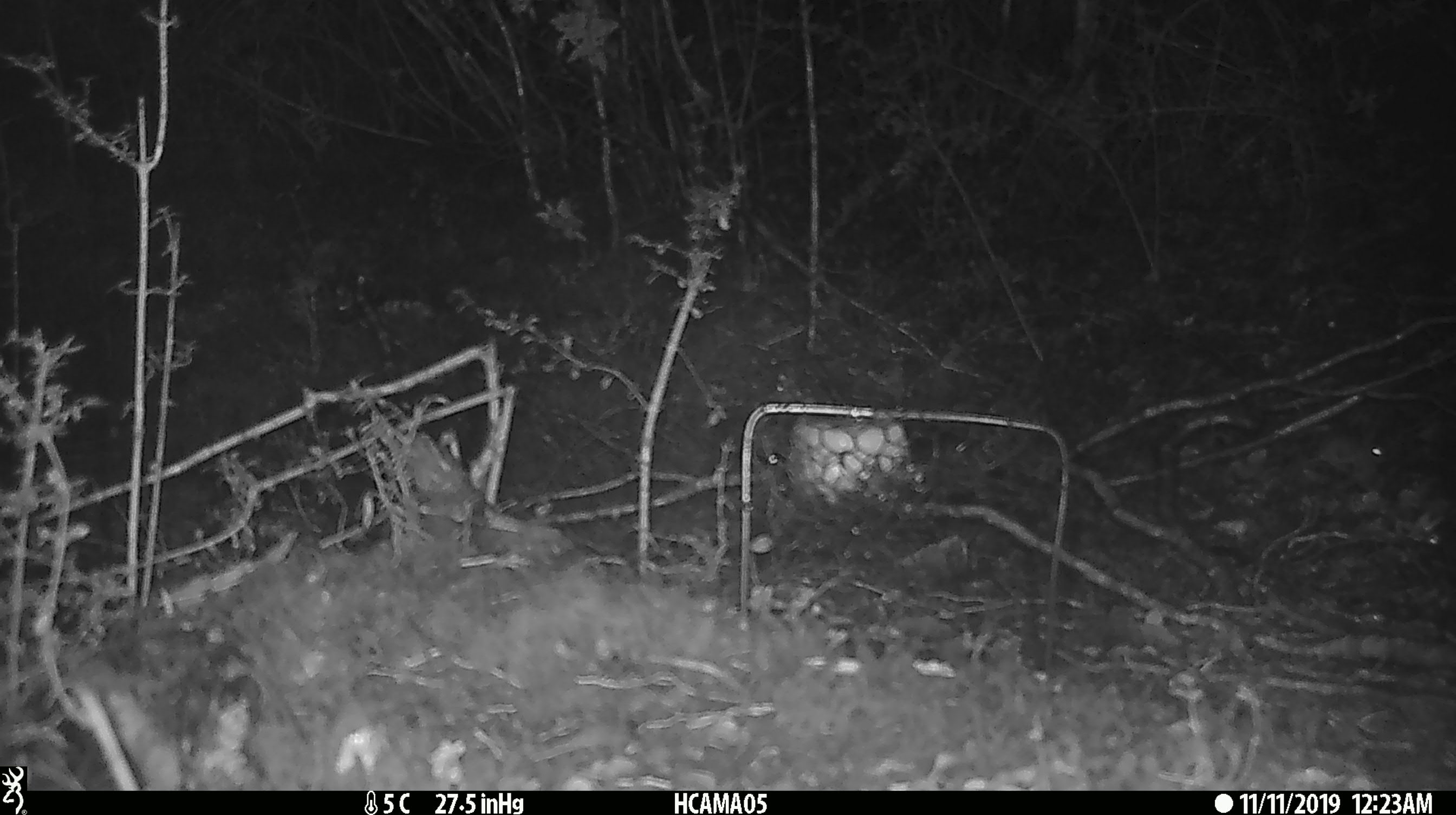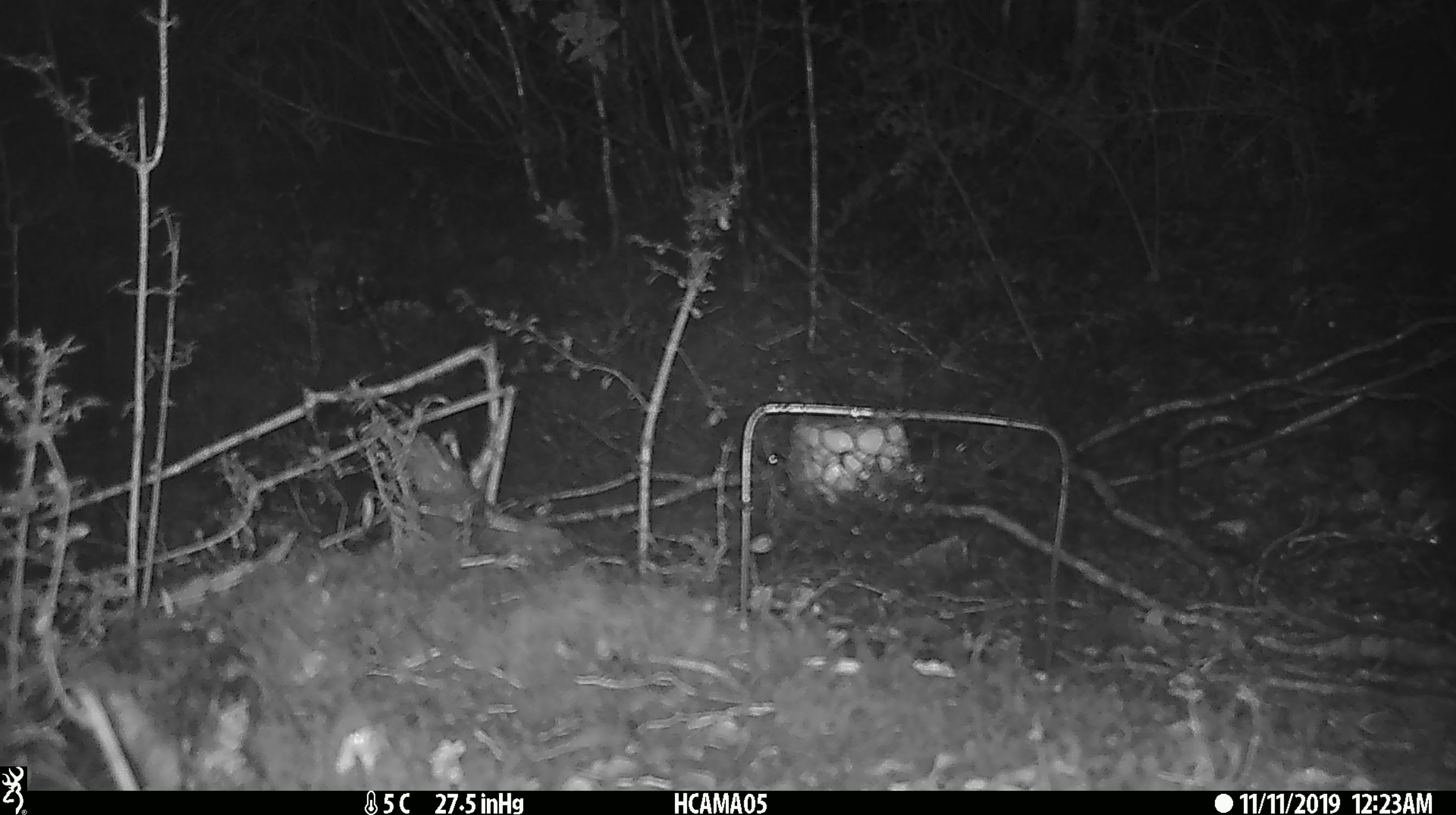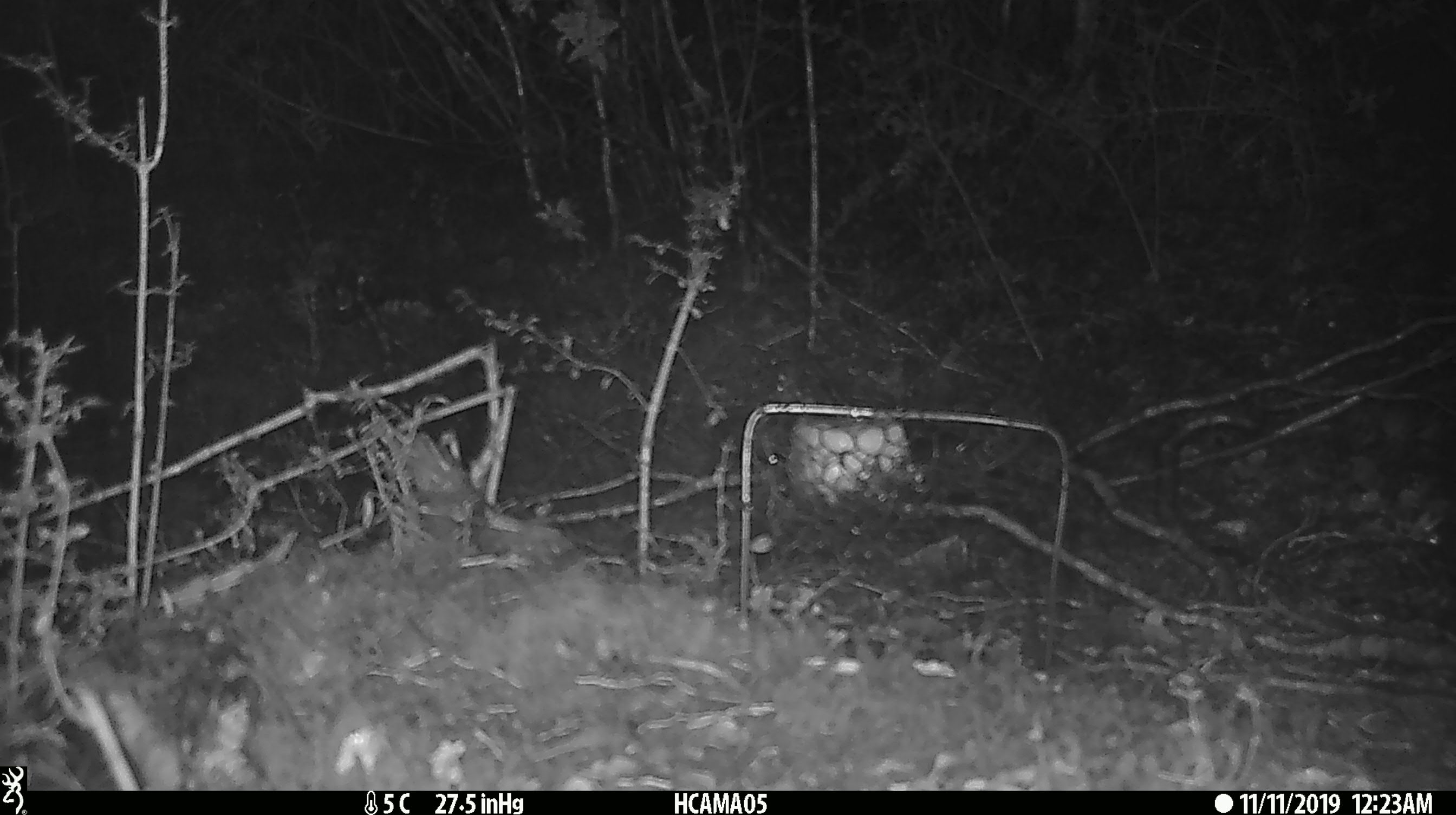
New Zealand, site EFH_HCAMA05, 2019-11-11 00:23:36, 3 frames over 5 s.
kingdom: Animalia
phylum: Chordata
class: Mammalia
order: Rodentia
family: Muridae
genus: Mus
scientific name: Mus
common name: mouse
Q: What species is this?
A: Mouse (Mus).